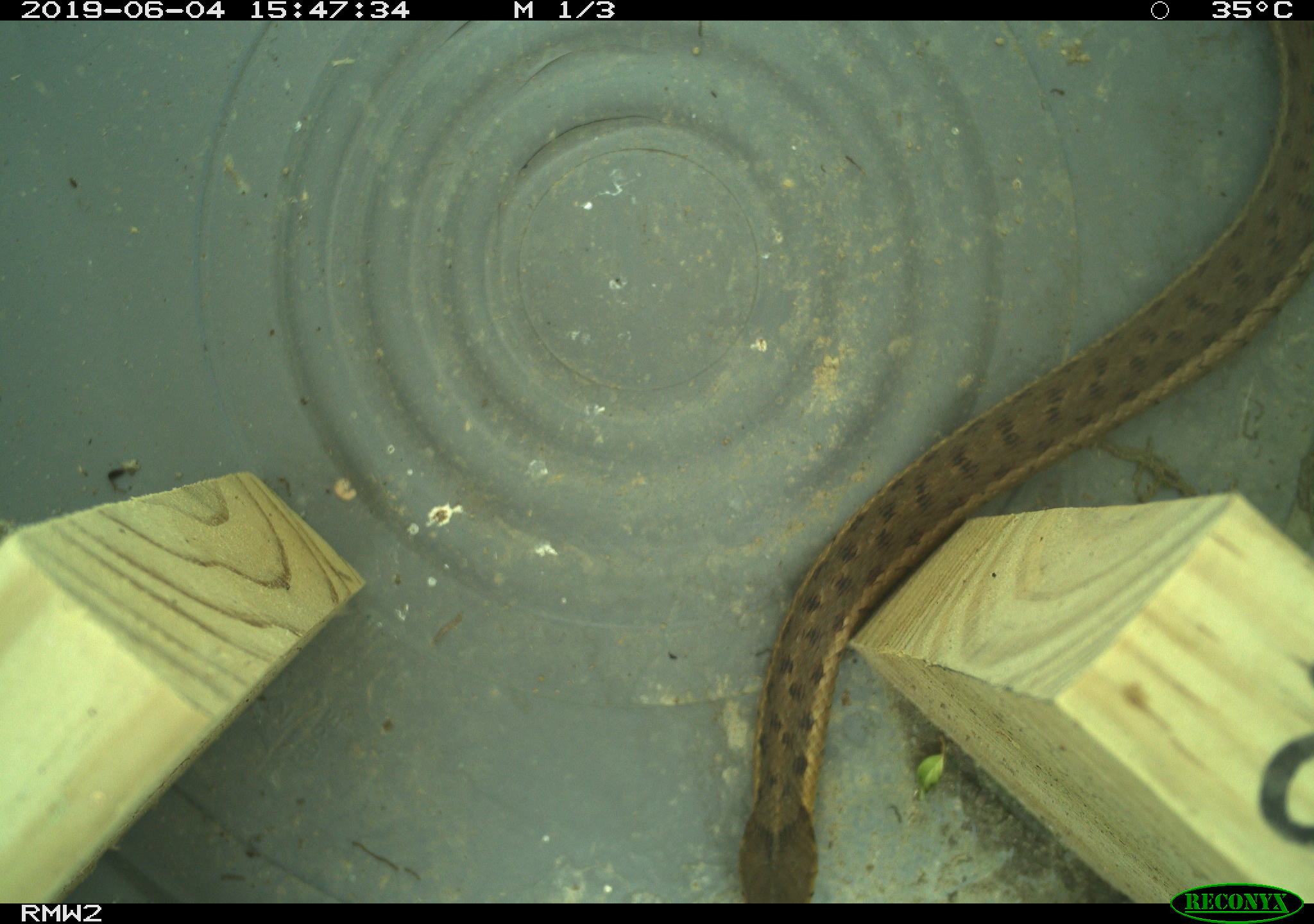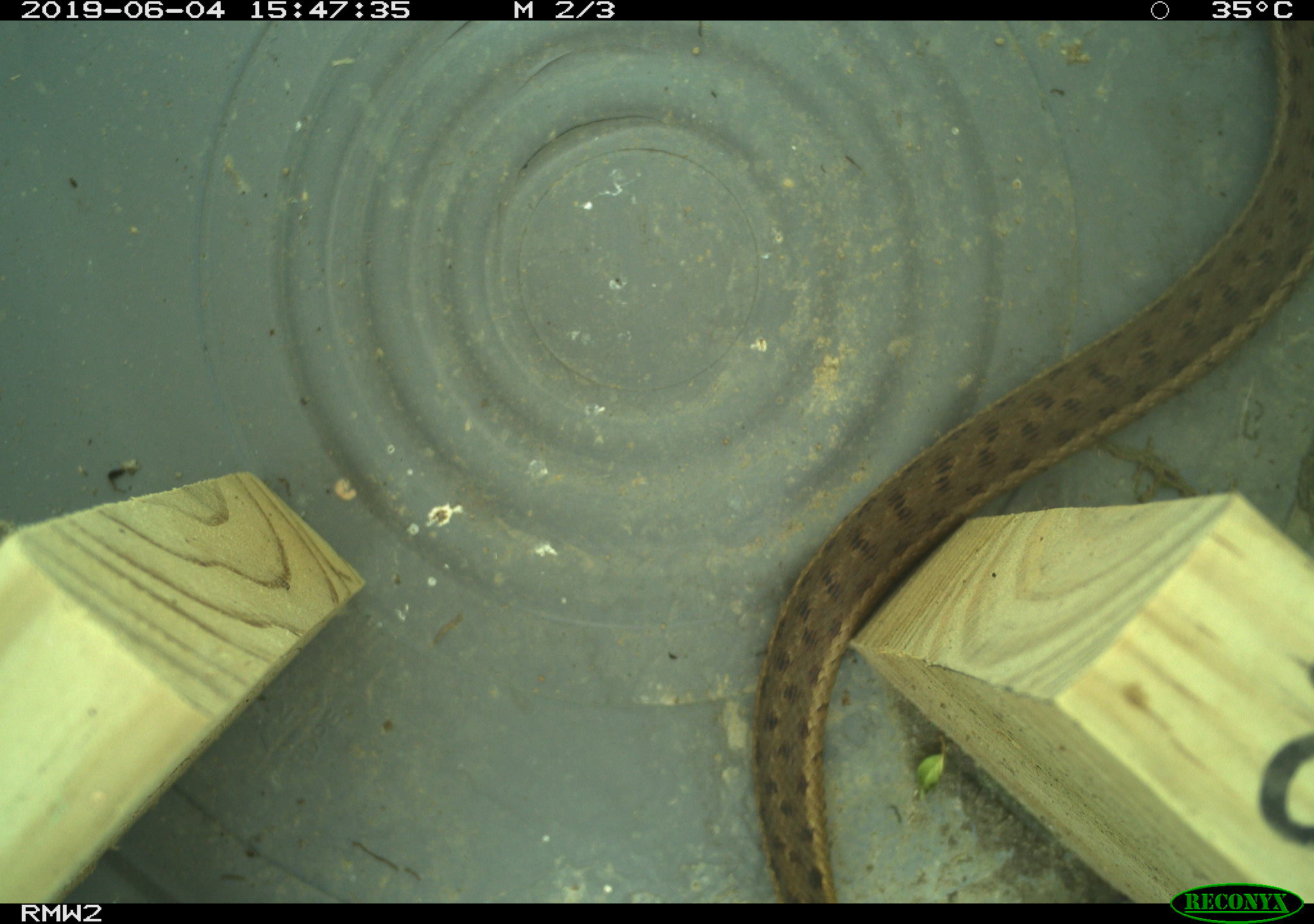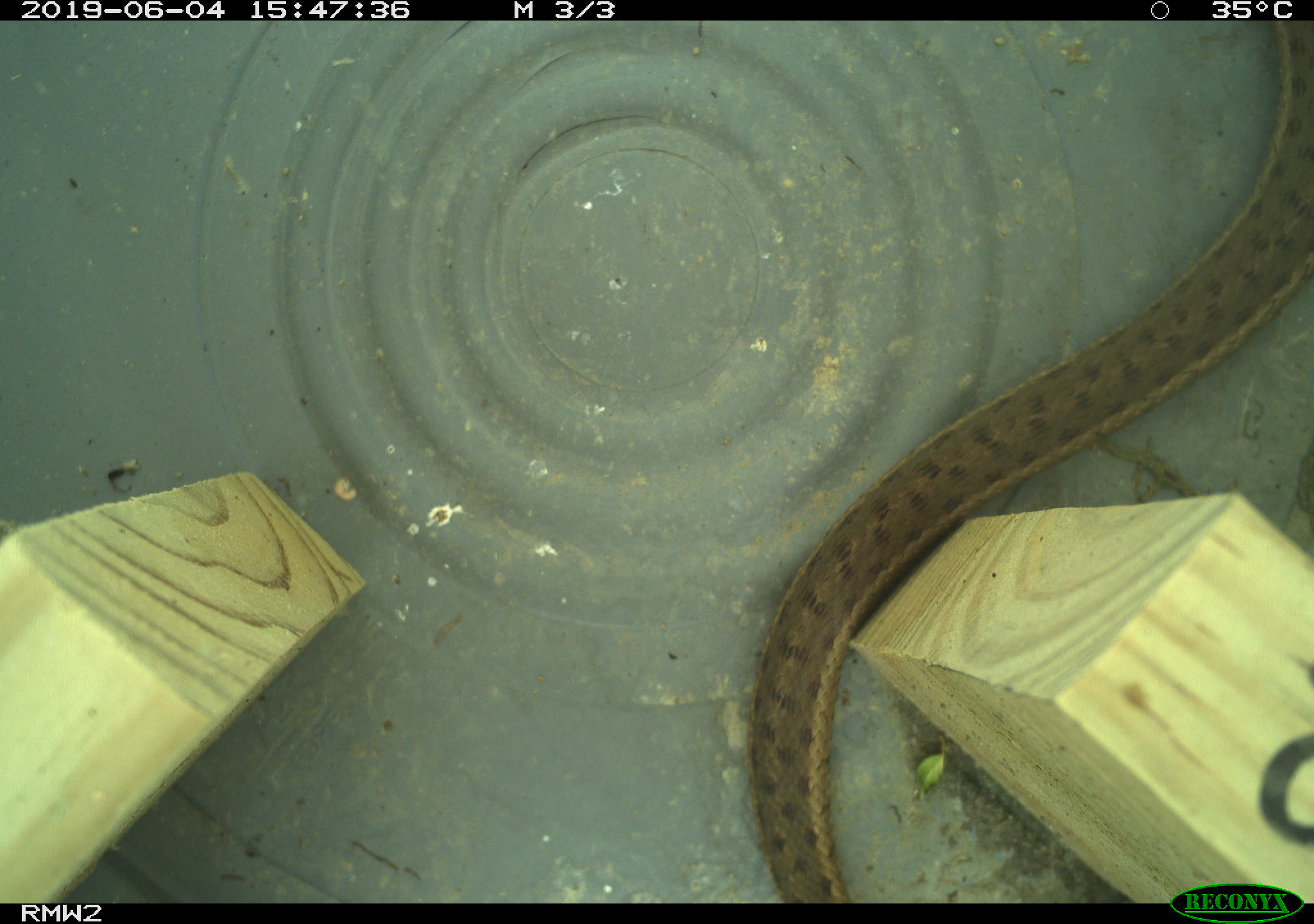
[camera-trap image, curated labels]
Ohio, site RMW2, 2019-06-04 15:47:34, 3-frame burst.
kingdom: Animalia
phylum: Chordata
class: Reptilia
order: Squamata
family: Colubridae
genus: Thamnophis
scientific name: Thamnophis sirtalis sirtalis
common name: eastern gartersnake